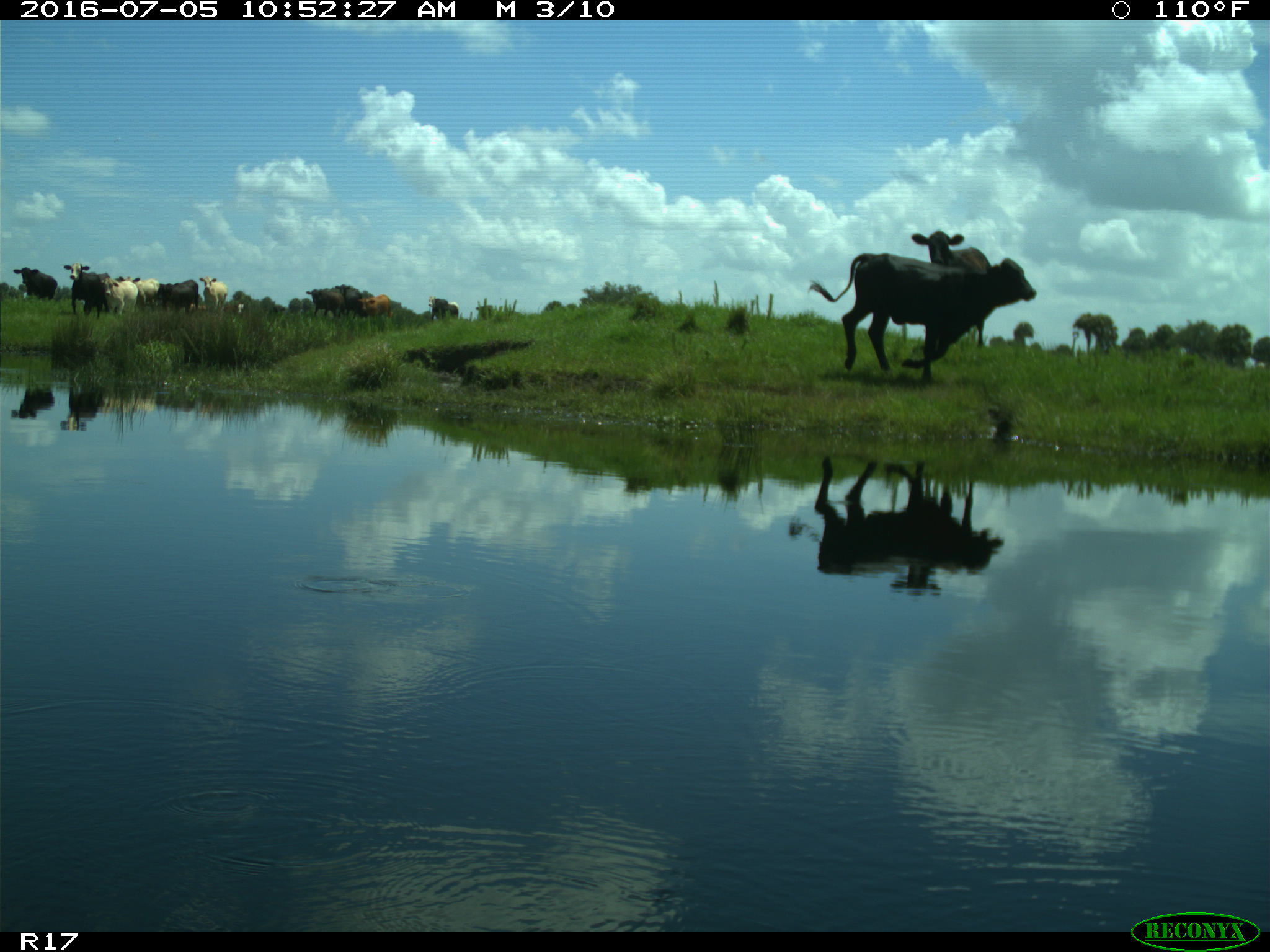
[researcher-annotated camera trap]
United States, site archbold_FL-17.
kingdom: Animalia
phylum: Chordata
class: Mammalia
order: Artiodactyla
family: Bovidae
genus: Bos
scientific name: Bos taurus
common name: domestic cow